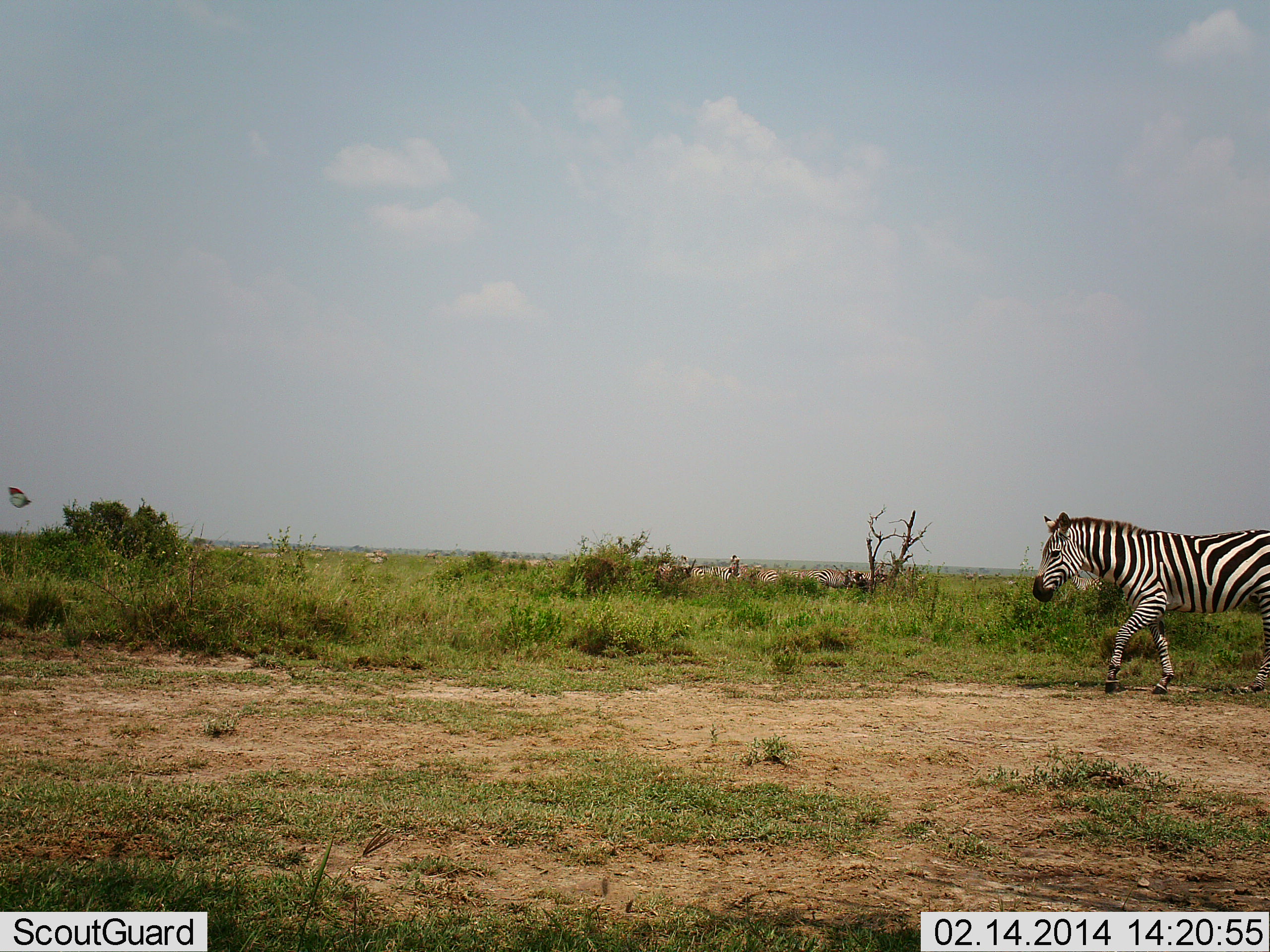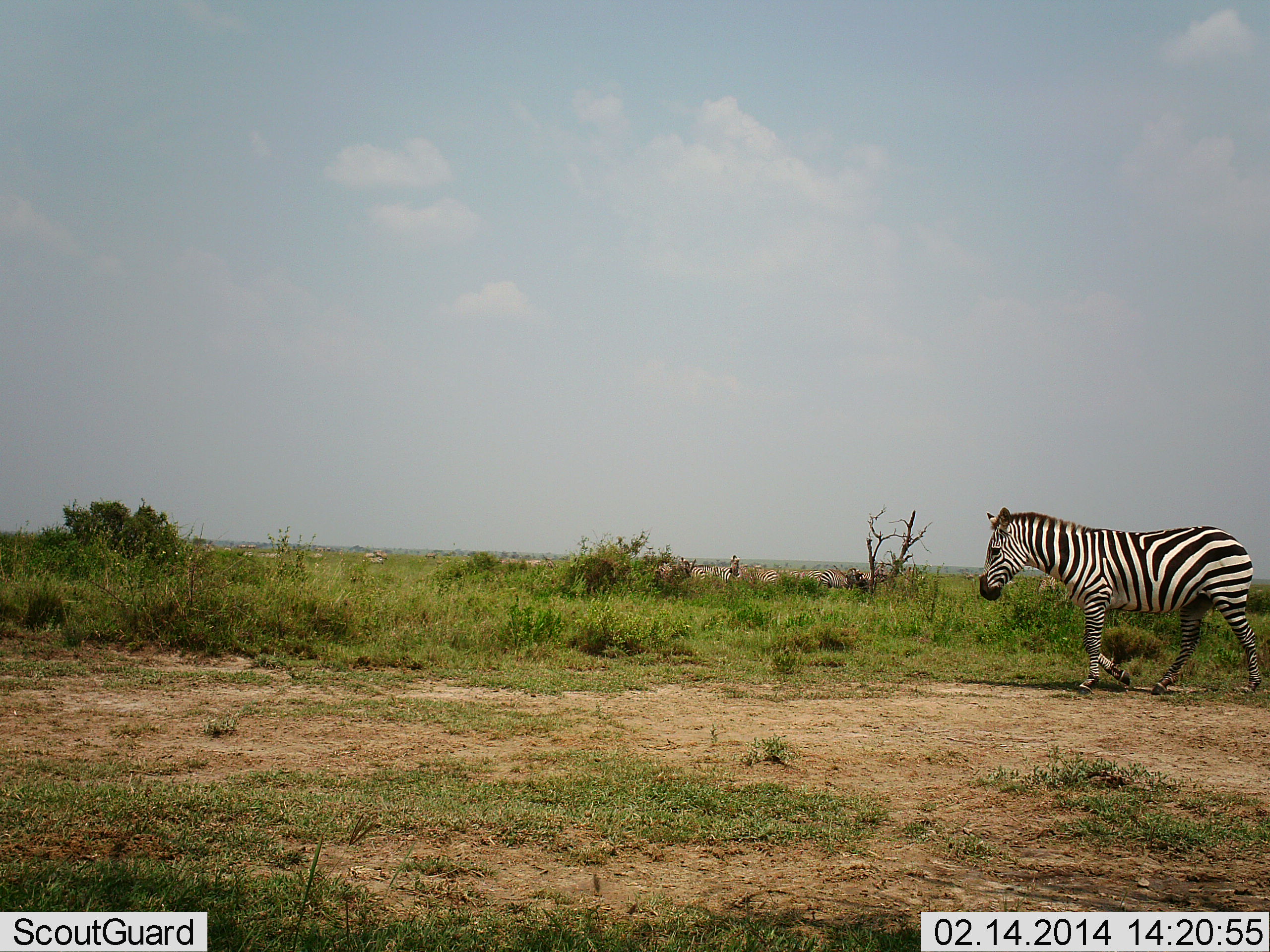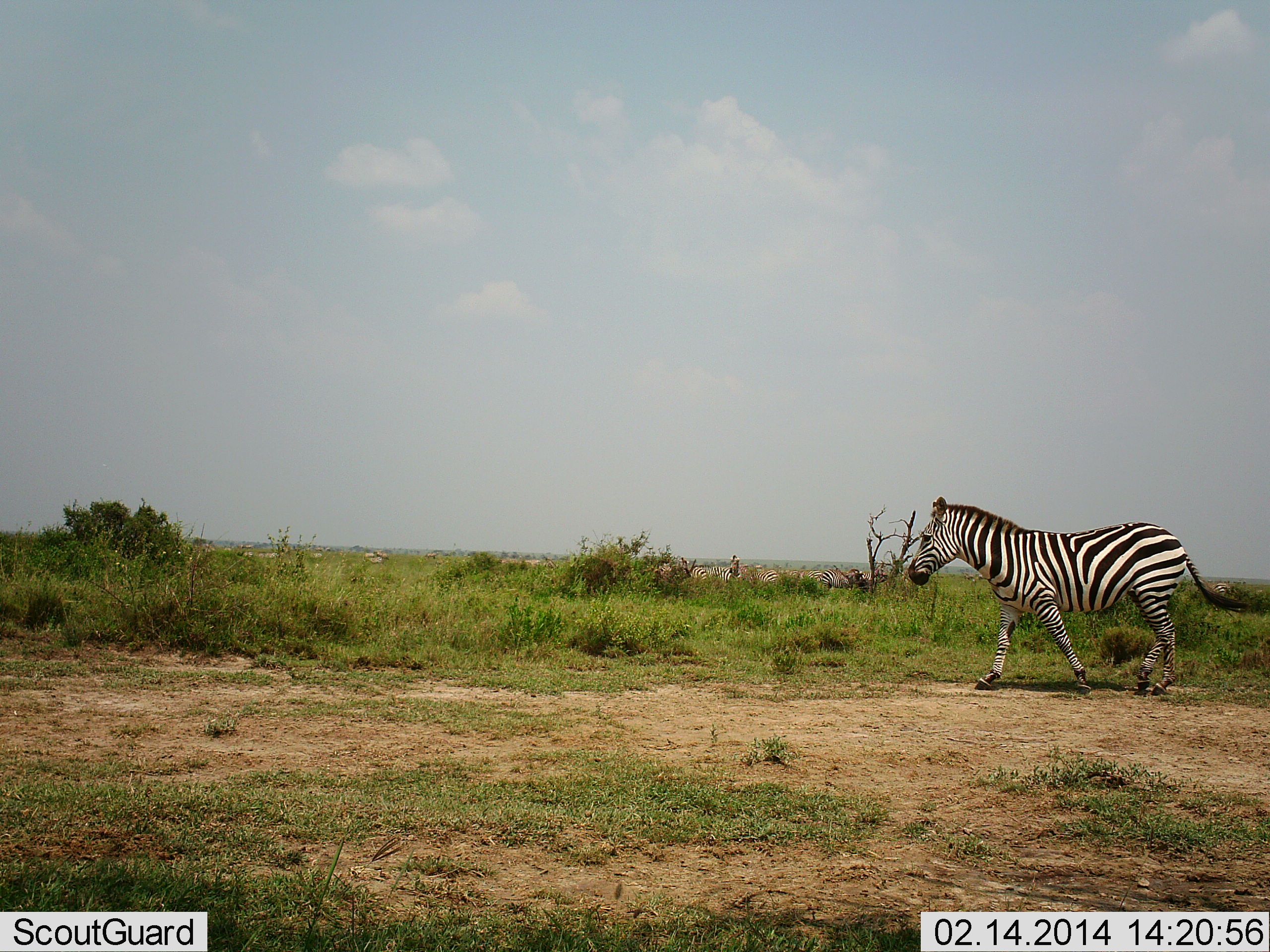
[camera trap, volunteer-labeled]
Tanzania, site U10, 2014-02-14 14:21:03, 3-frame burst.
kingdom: Animalia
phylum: Chordata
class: Mammalia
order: Perissodactyla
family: Equidae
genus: Equus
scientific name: Equus quagga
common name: plains zebra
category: zebra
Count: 1.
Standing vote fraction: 27%.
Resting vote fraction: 0%.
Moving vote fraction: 100%.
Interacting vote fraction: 0%.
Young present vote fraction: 0%.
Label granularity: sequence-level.